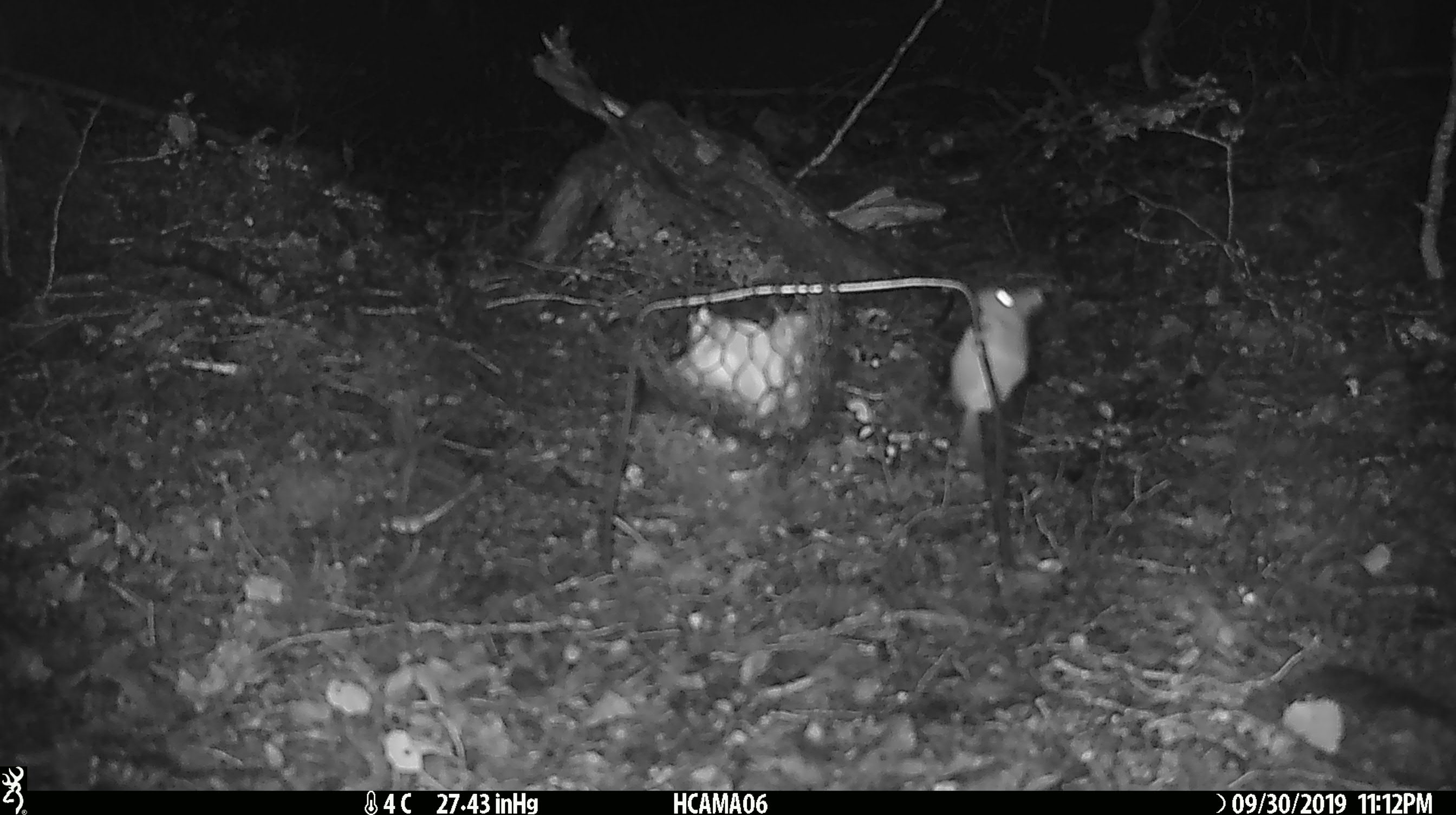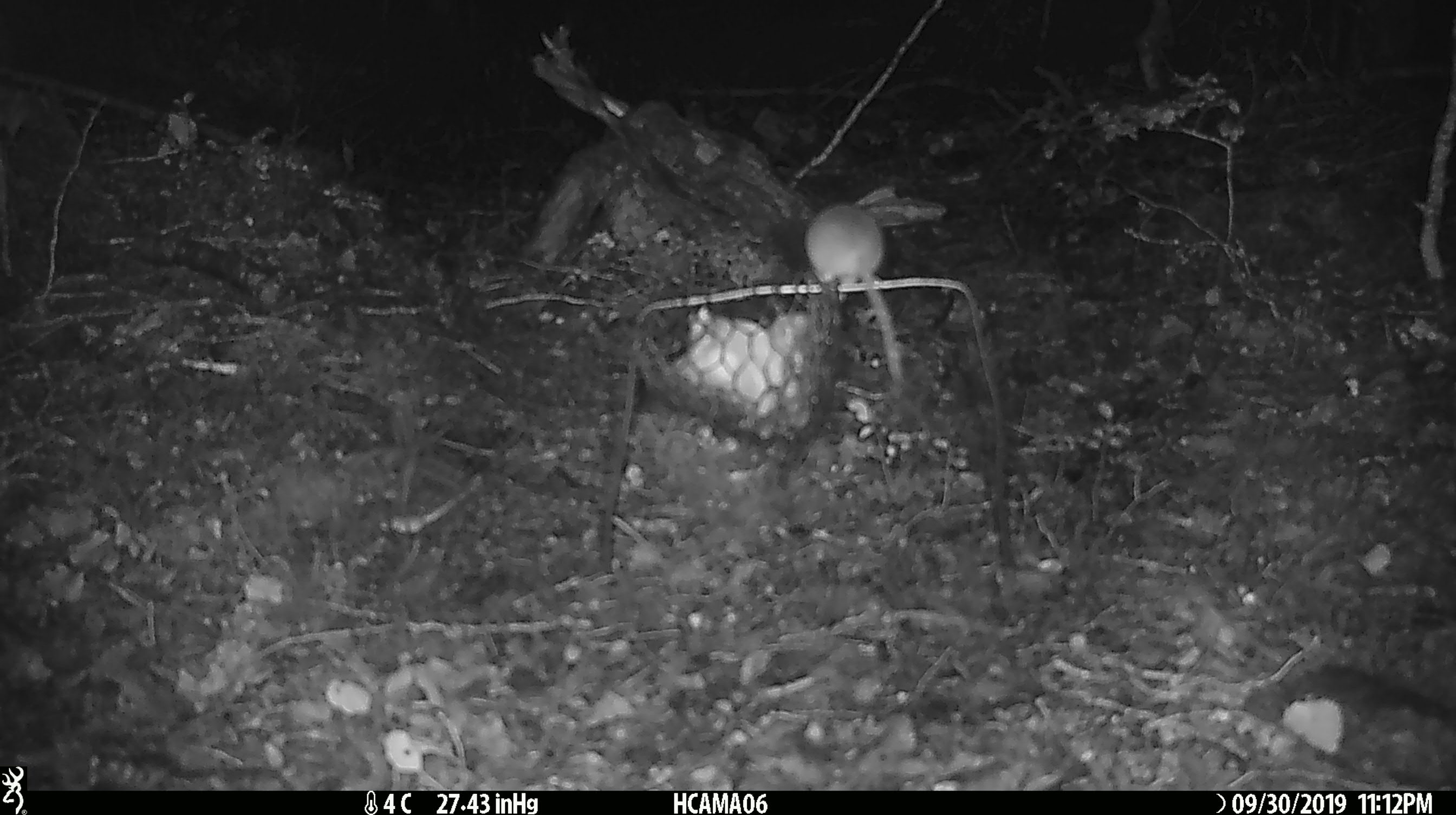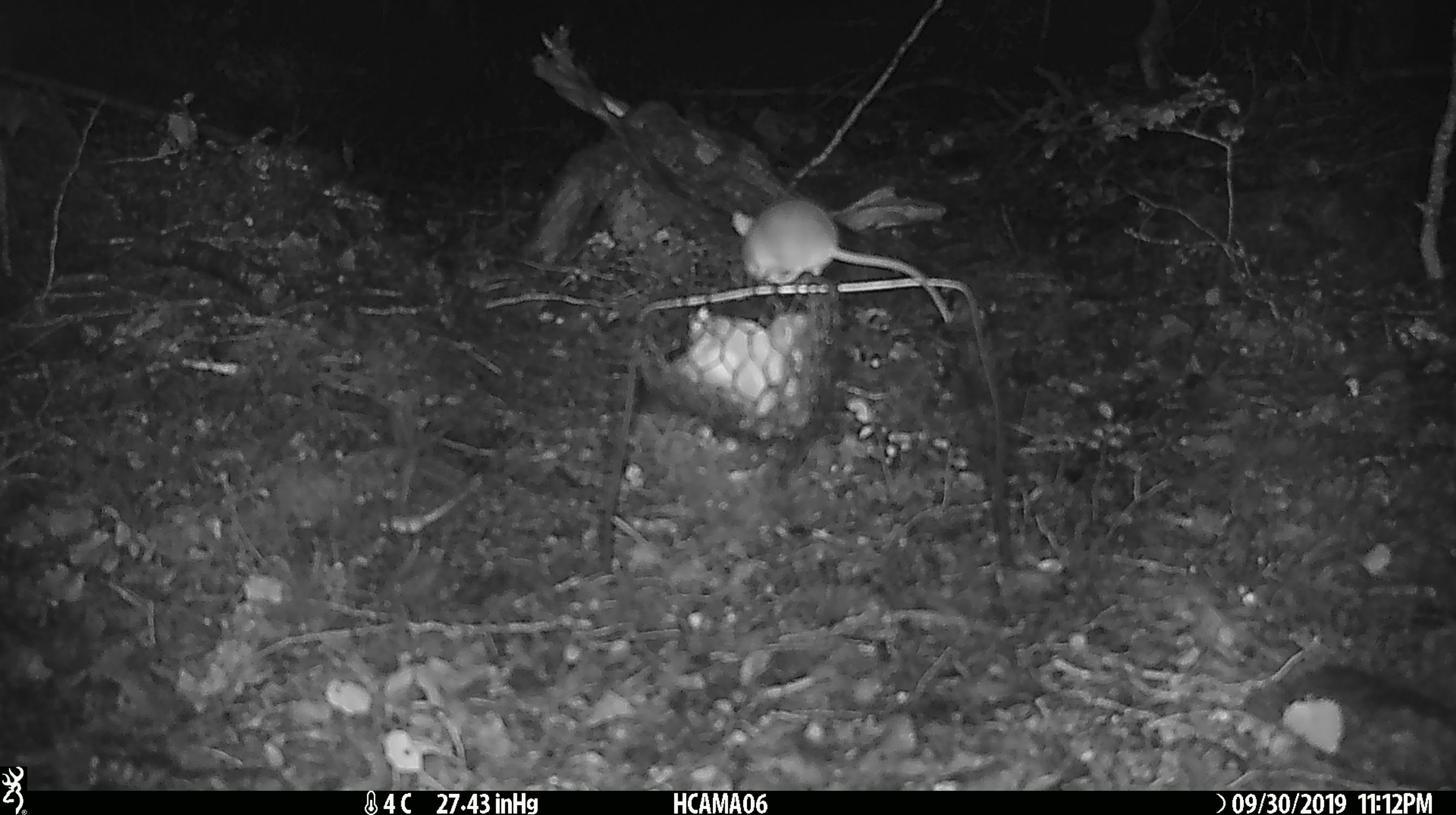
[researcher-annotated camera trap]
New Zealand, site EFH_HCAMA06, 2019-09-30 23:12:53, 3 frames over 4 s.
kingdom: Animalia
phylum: Chordata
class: Mammalia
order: Rodentia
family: Muridae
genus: Mus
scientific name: Mus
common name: mouse